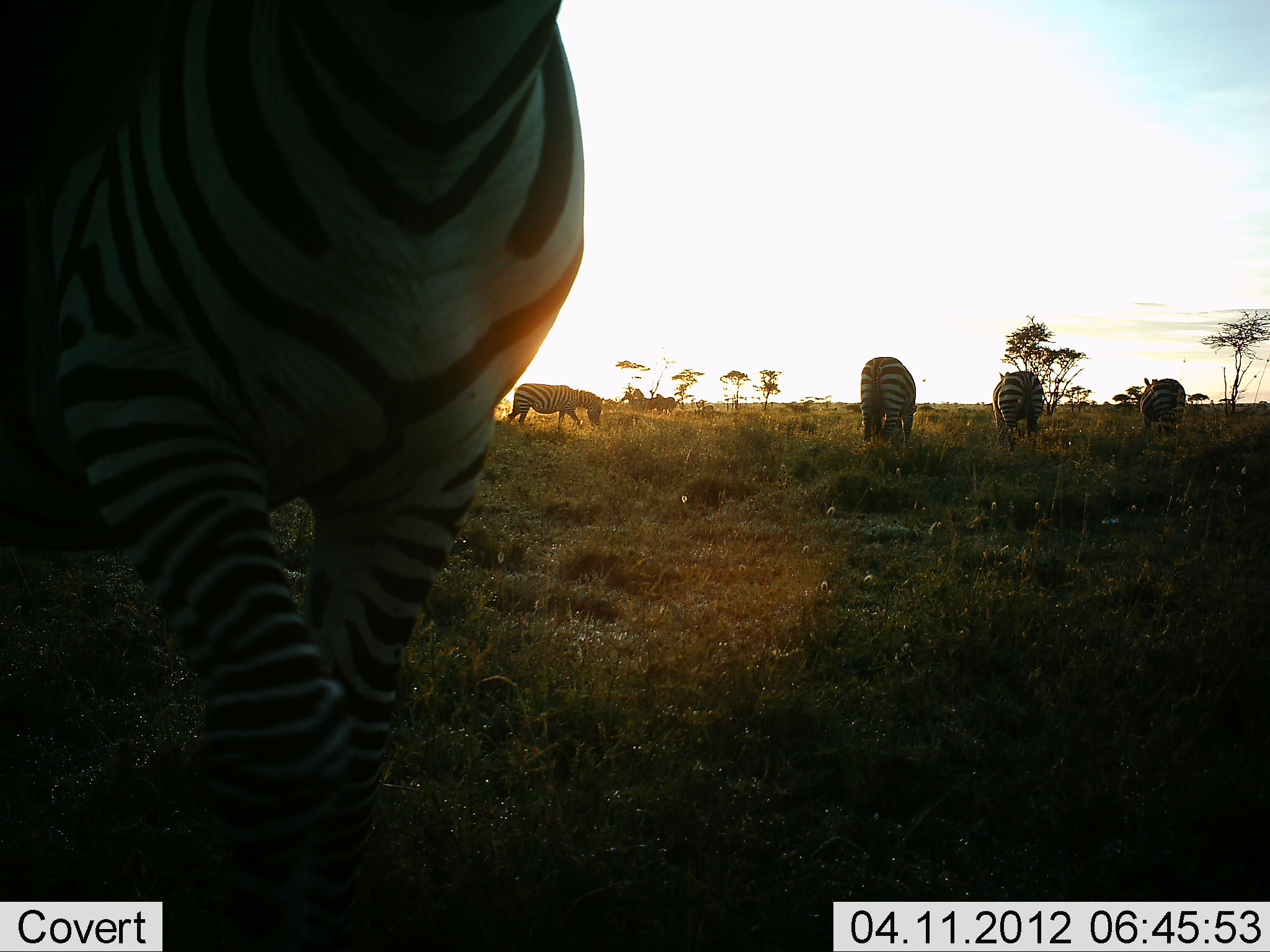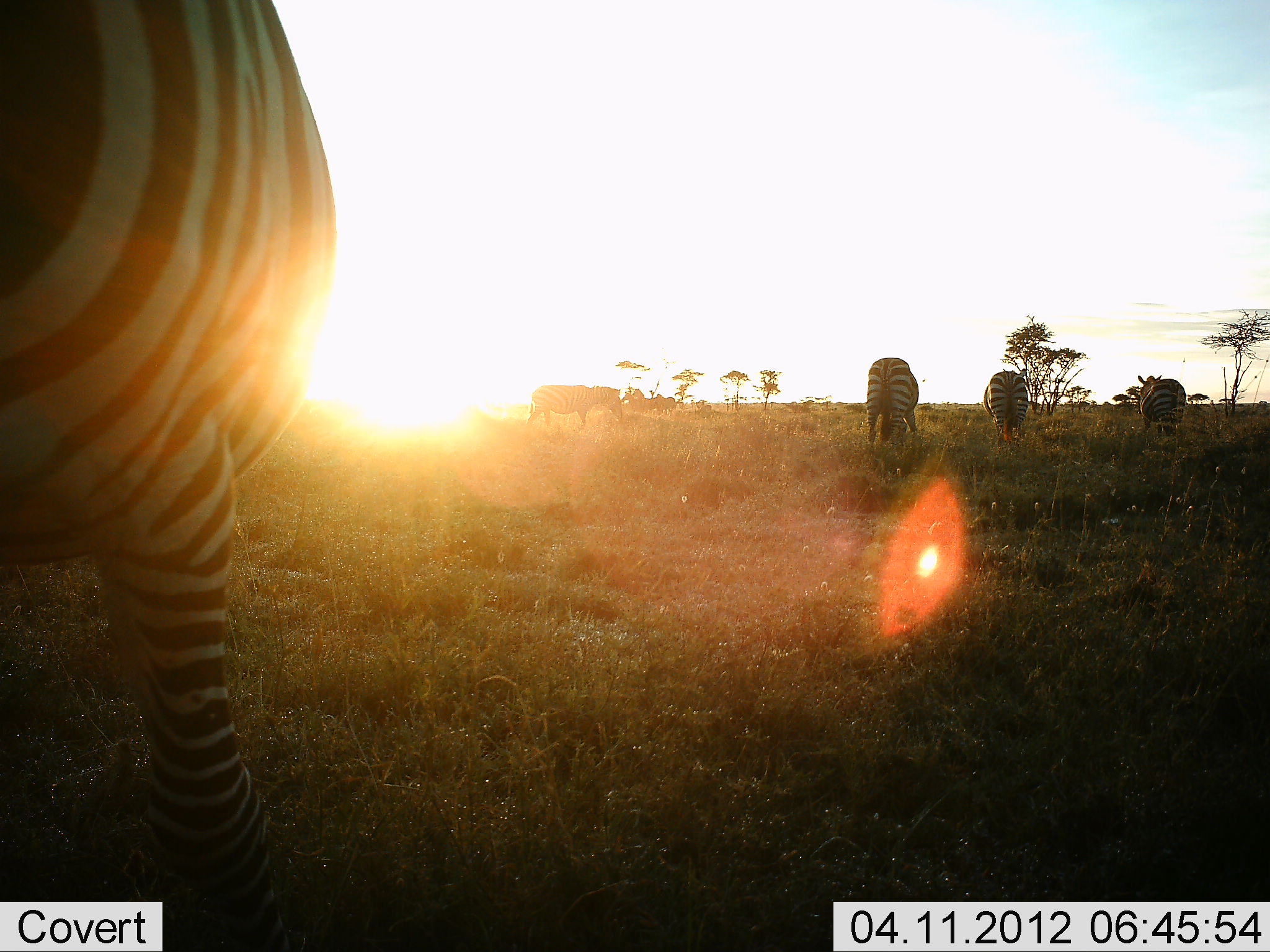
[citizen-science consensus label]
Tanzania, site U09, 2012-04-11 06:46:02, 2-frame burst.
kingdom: Animalia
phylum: Chordata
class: Mammalia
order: Perissodactyla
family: Equidae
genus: Equus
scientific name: Equus quagga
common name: plains zebra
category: zebra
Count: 5.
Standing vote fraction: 47%.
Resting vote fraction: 0%.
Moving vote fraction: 53%.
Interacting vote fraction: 3%.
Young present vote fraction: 0%.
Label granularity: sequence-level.